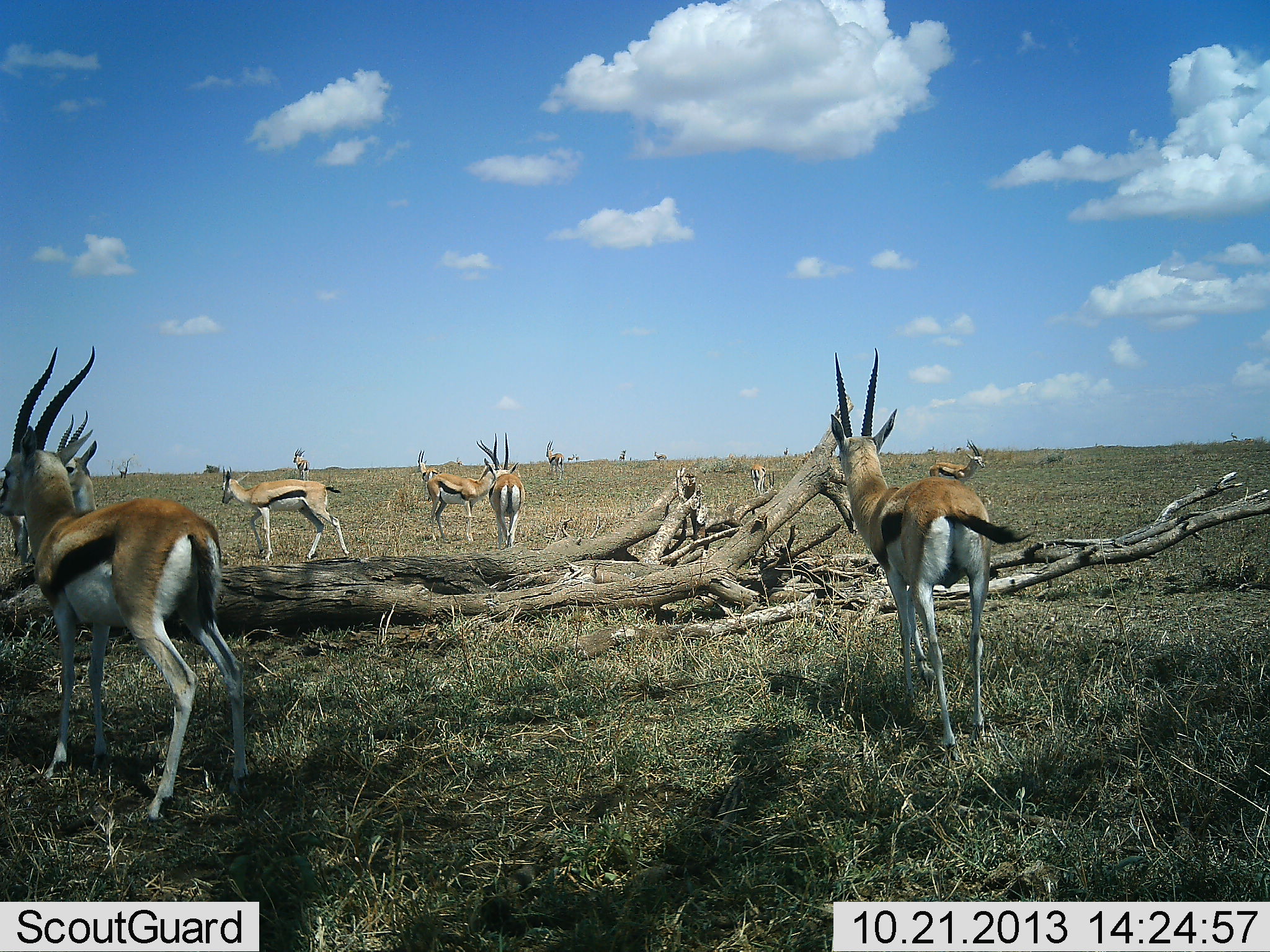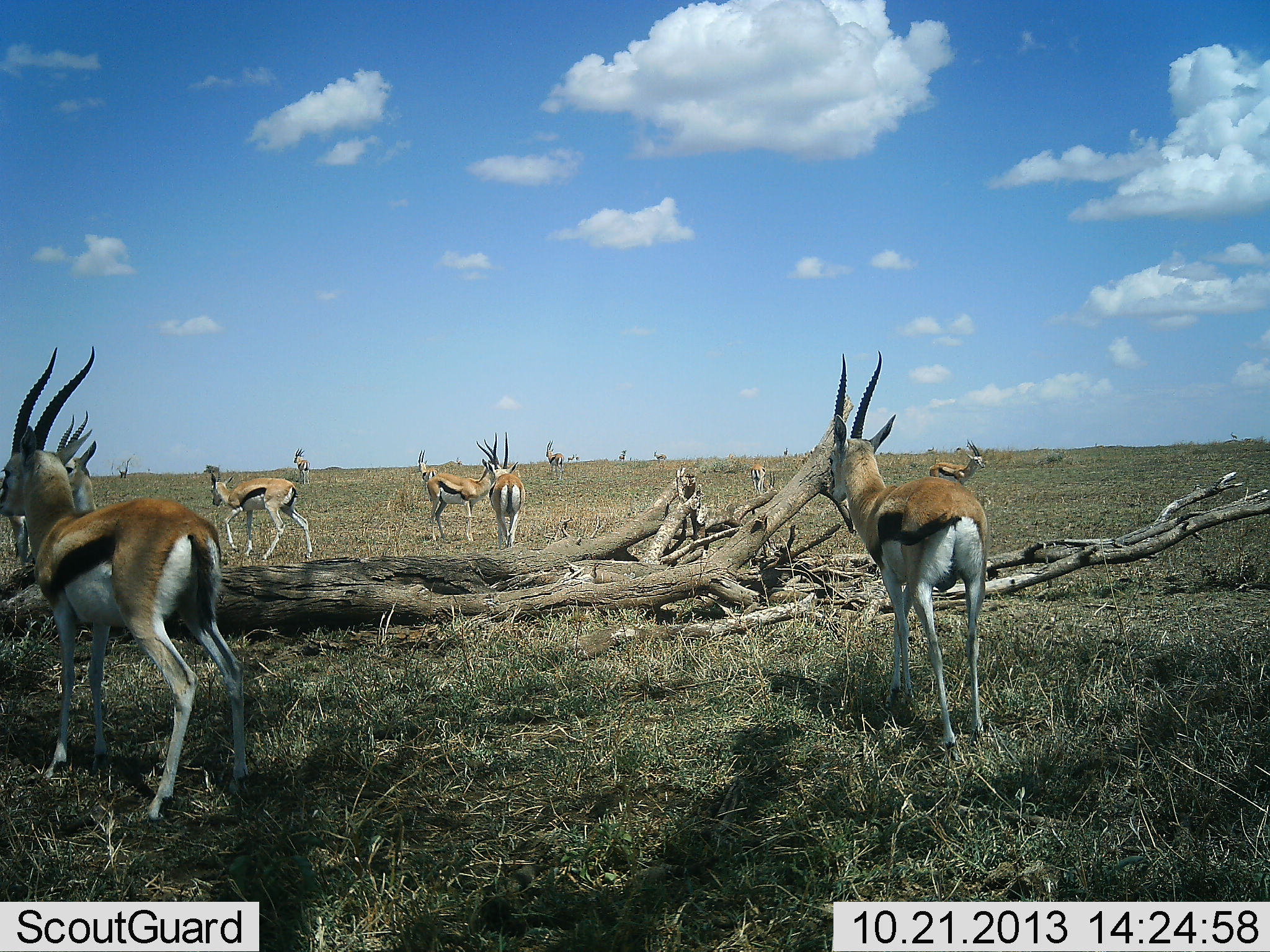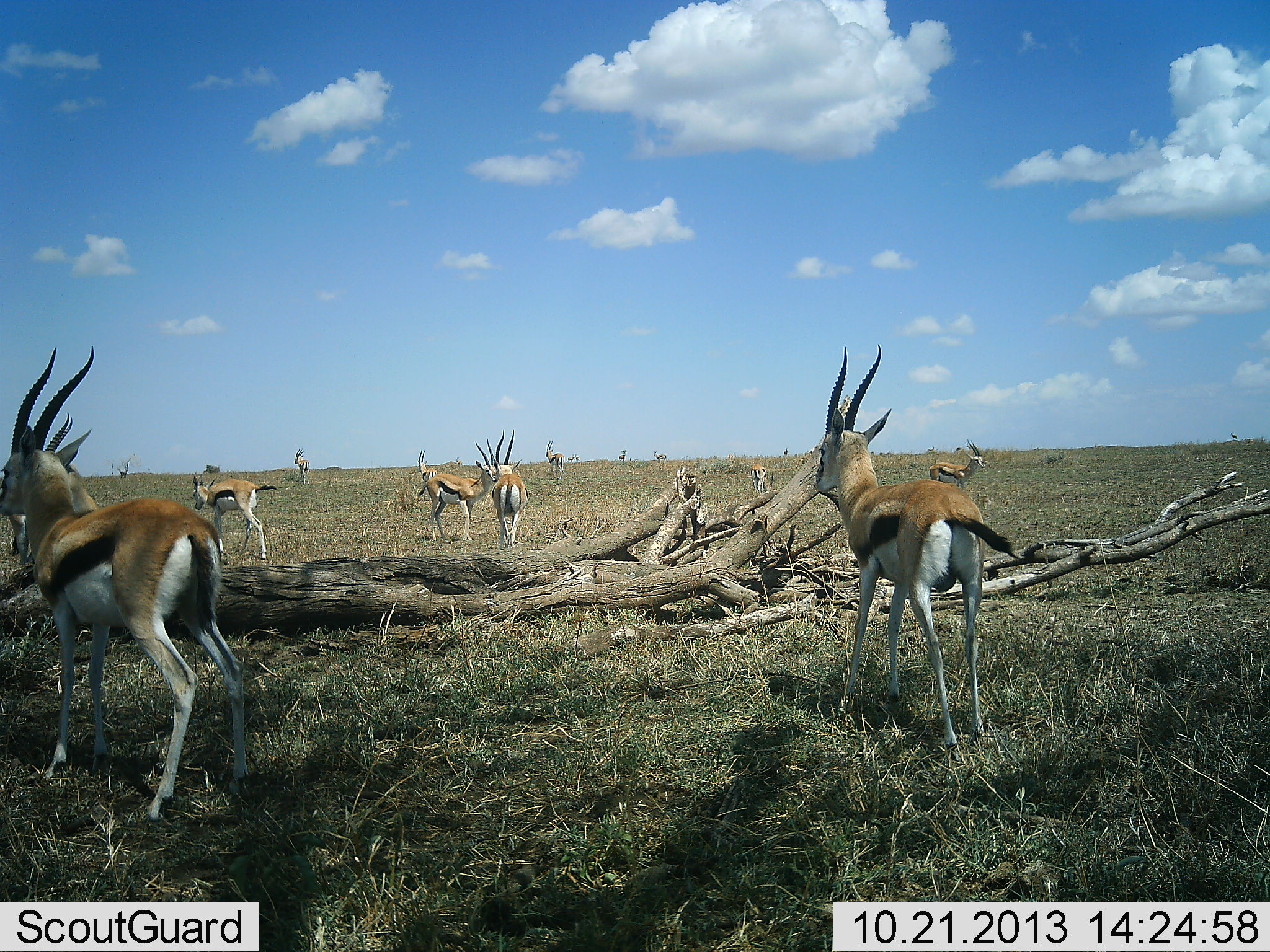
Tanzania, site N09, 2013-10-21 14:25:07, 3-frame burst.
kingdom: Animalia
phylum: Chordata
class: Mammalia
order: Artiodactyla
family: Bovidae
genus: Eudorcas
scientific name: Eudorcas thomsonii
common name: thomson's gazelle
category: gazellethomsons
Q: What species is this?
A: Gazellethomsons (thomson's gazelle) (Eudorcas thomsonii).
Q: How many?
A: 11-50.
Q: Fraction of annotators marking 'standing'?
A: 97%.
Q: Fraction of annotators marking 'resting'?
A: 6%.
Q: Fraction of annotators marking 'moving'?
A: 47%.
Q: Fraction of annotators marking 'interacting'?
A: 12%.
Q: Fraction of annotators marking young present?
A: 0%.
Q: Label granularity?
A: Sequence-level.